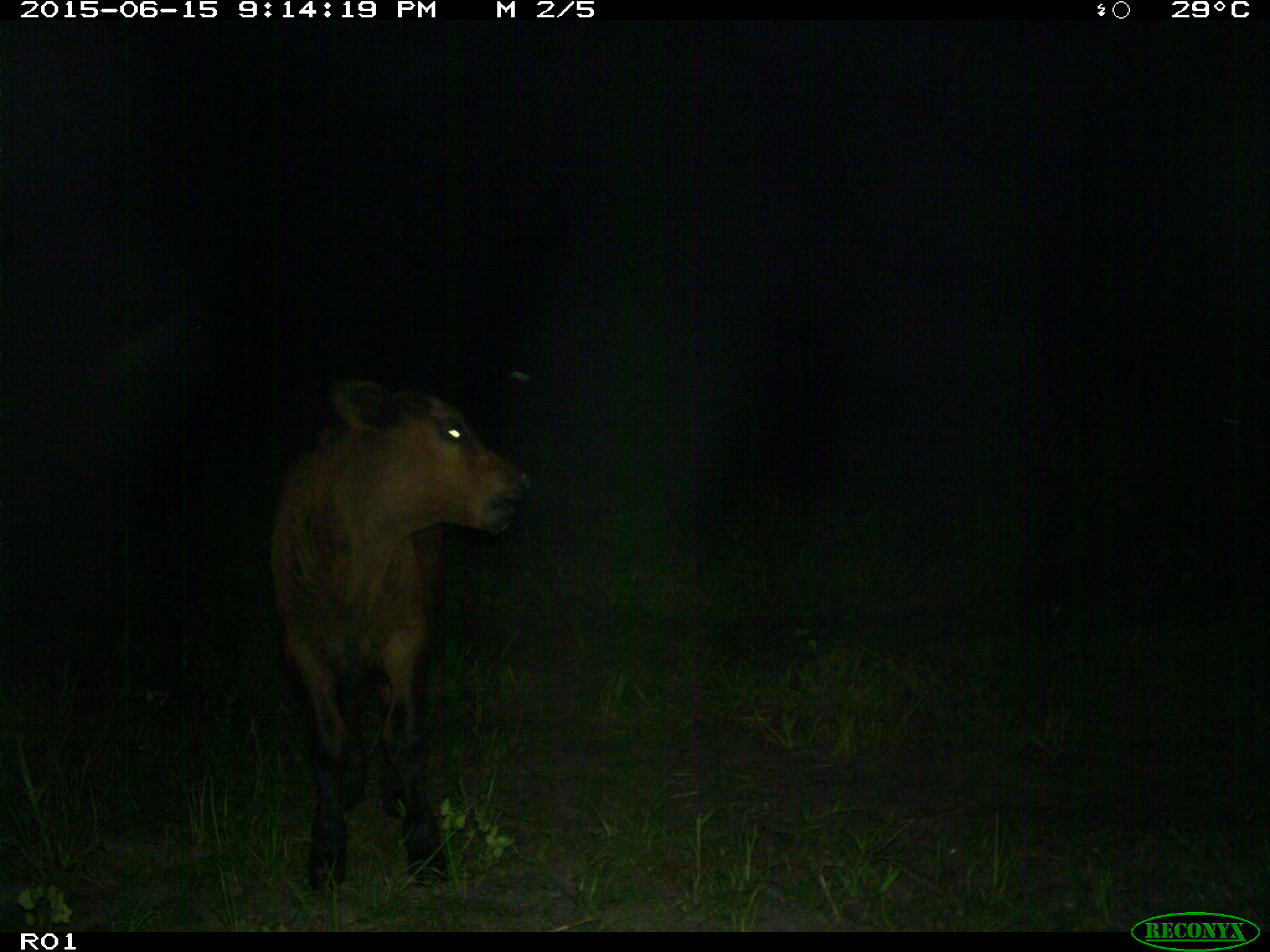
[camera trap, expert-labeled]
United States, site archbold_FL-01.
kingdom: Animalia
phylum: Chordata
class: Mammalia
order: Artiodactyla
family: Bovidae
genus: Bos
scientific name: Bos taurus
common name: domestic cow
Bos taurus (domestic cow).